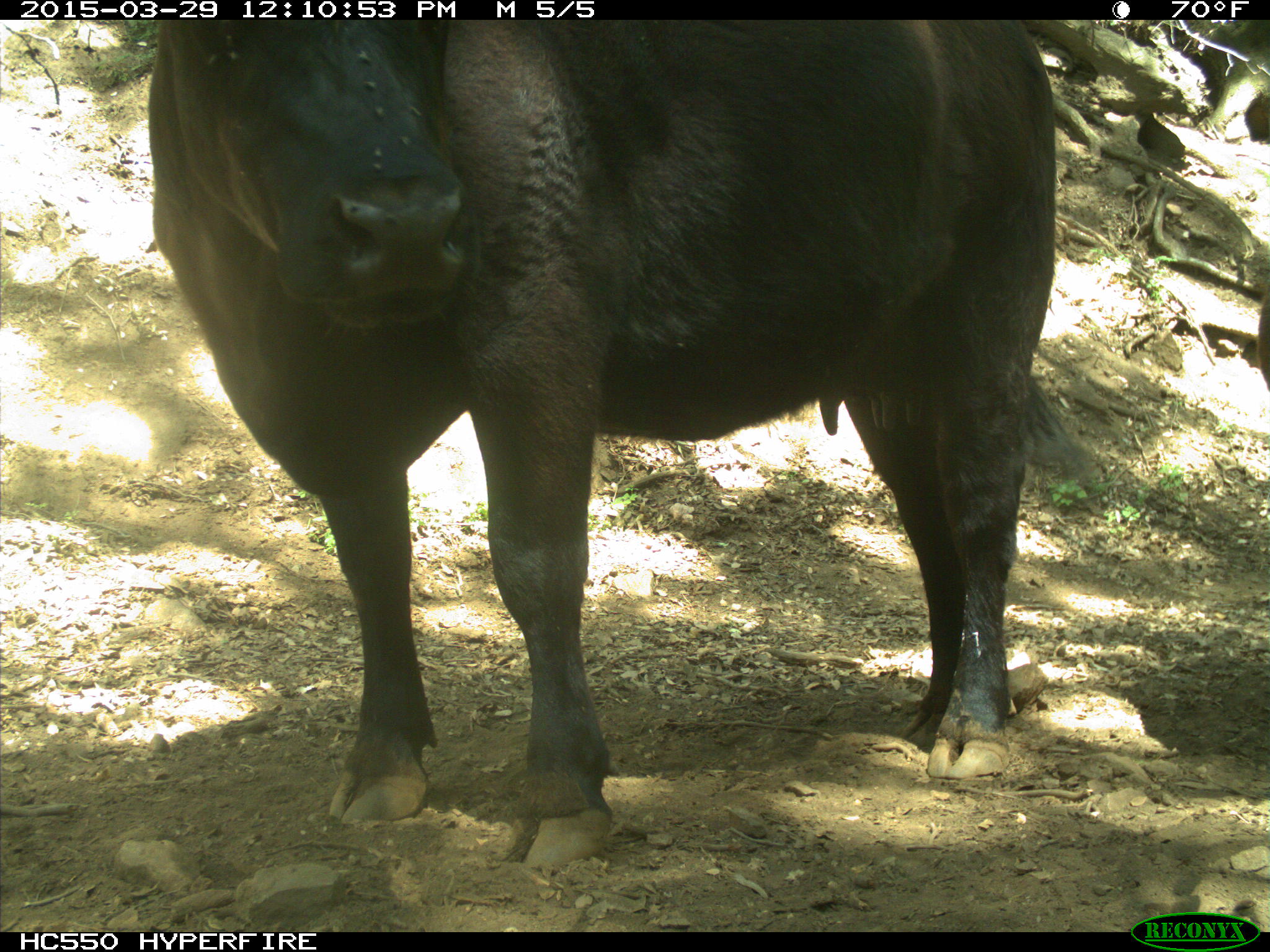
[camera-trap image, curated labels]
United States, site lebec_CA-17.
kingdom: Animalia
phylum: Chordata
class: Mammalia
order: Artiodactyla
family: Bovidae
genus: Bos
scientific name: Bos taurus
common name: domestic cow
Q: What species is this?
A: Bos taurus (domestic cow).